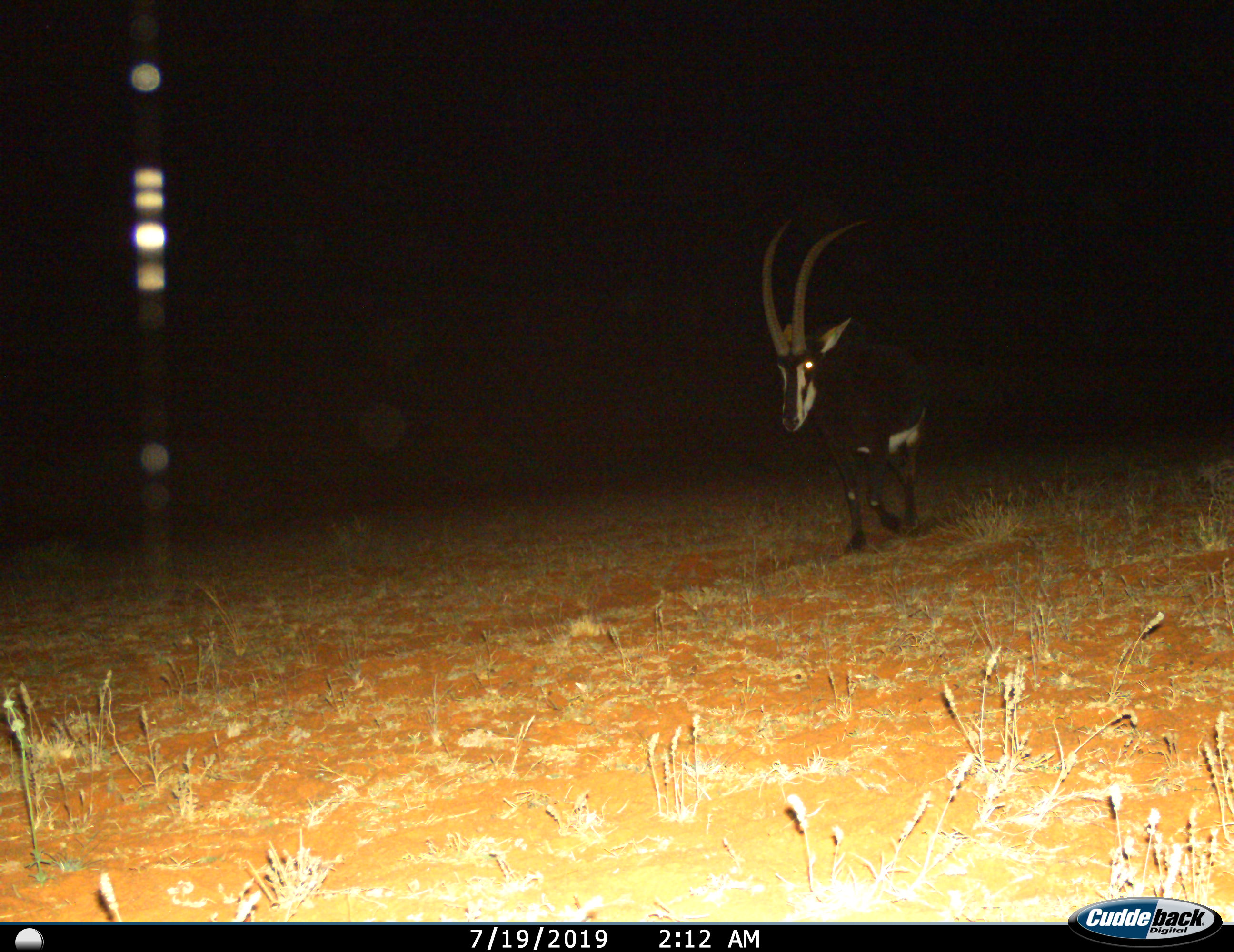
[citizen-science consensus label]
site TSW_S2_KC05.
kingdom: Animalia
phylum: Chordata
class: Mammalia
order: Artiodactyla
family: Bovidae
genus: Hippotragus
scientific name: Hippotragus niger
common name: sable antelope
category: sable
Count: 1.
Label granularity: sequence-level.